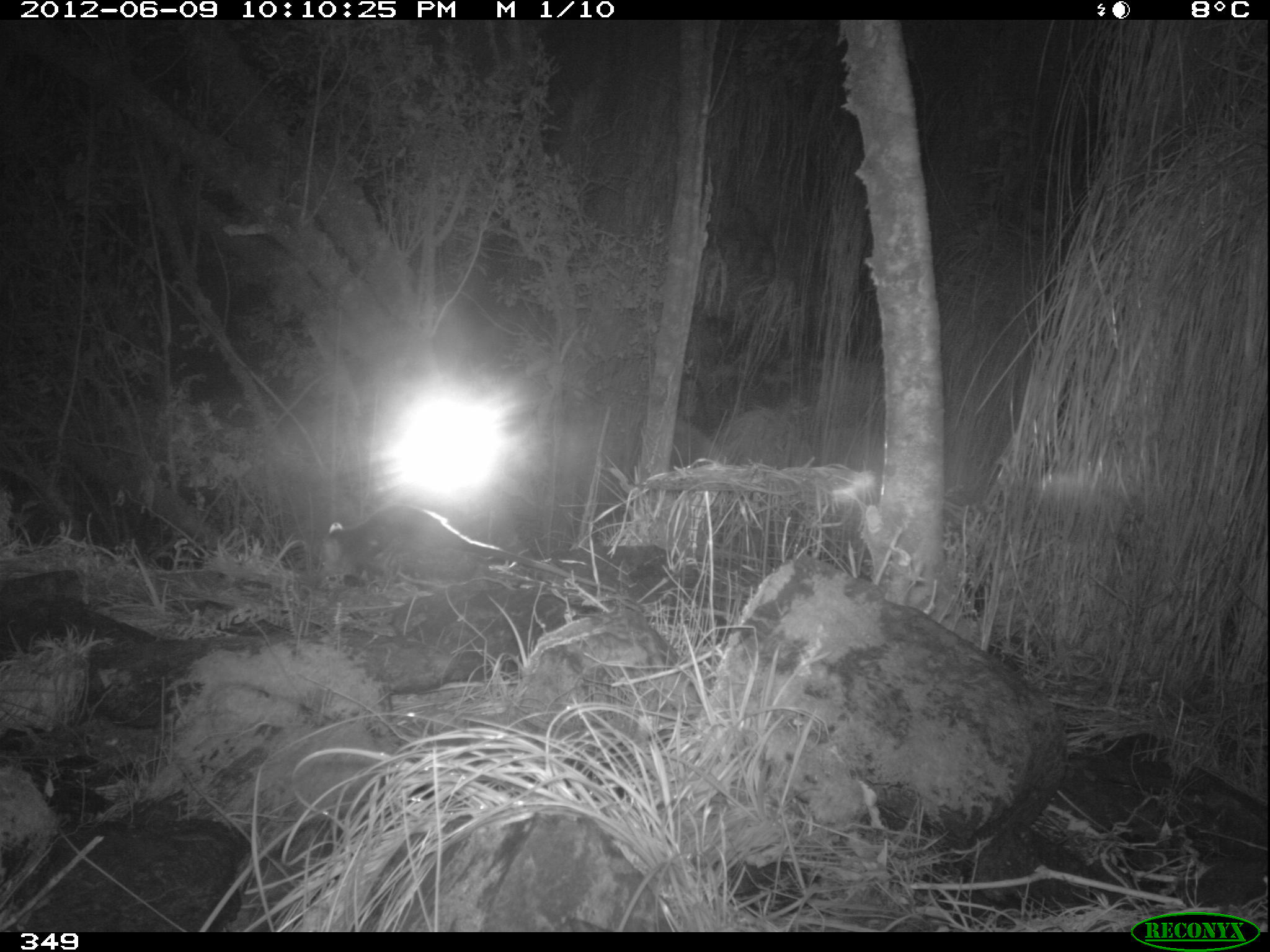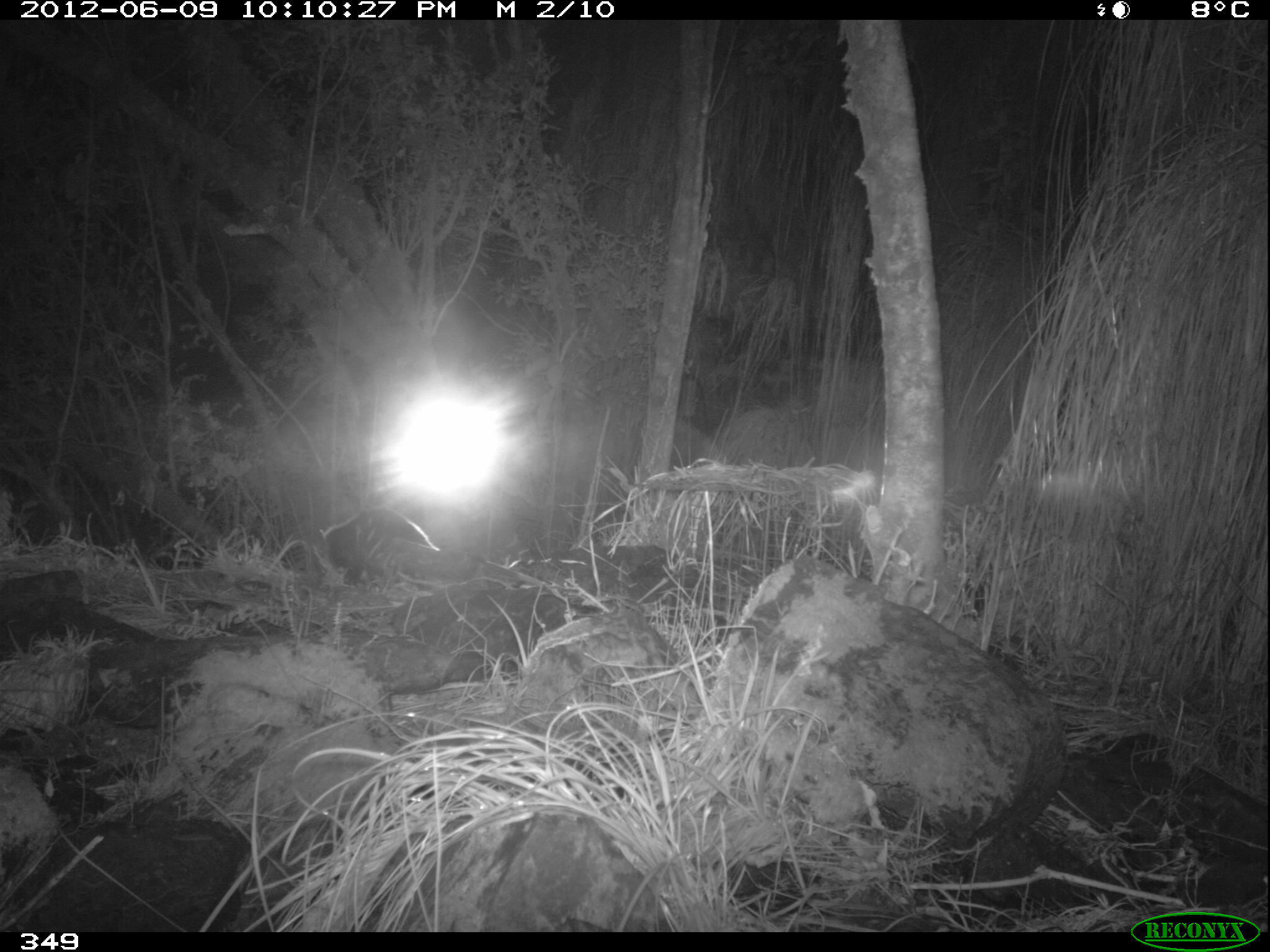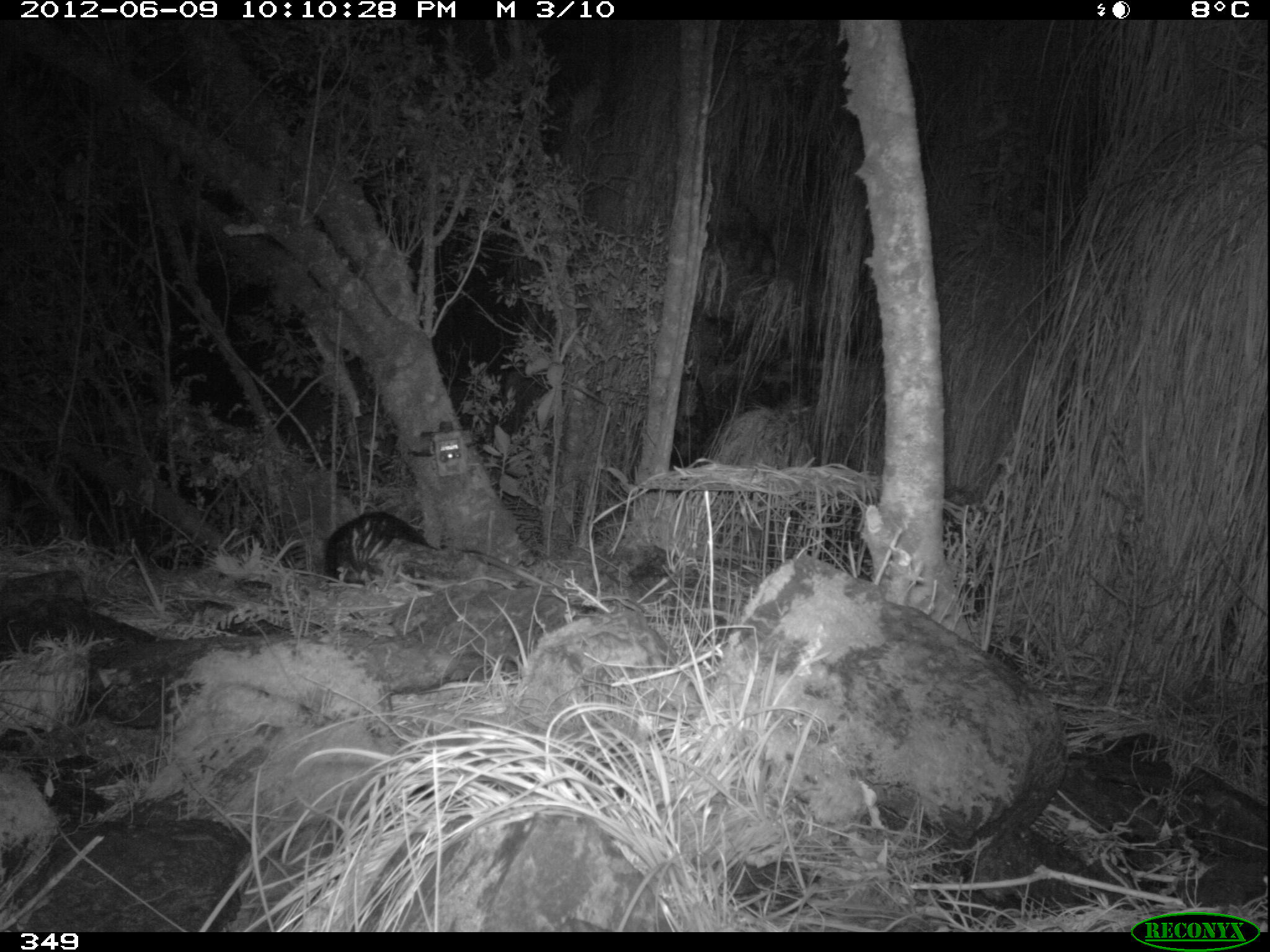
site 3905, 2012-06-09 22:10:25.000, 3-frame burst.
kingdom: Animalia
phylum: Chordata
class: Mammalia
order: Didelphimorphia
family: Didelphidae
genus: Didelphis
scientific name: Didelphis pernigra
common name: andean white-eared opossum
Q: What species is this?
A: Didelphis pernigra (andean white-eared opossum).